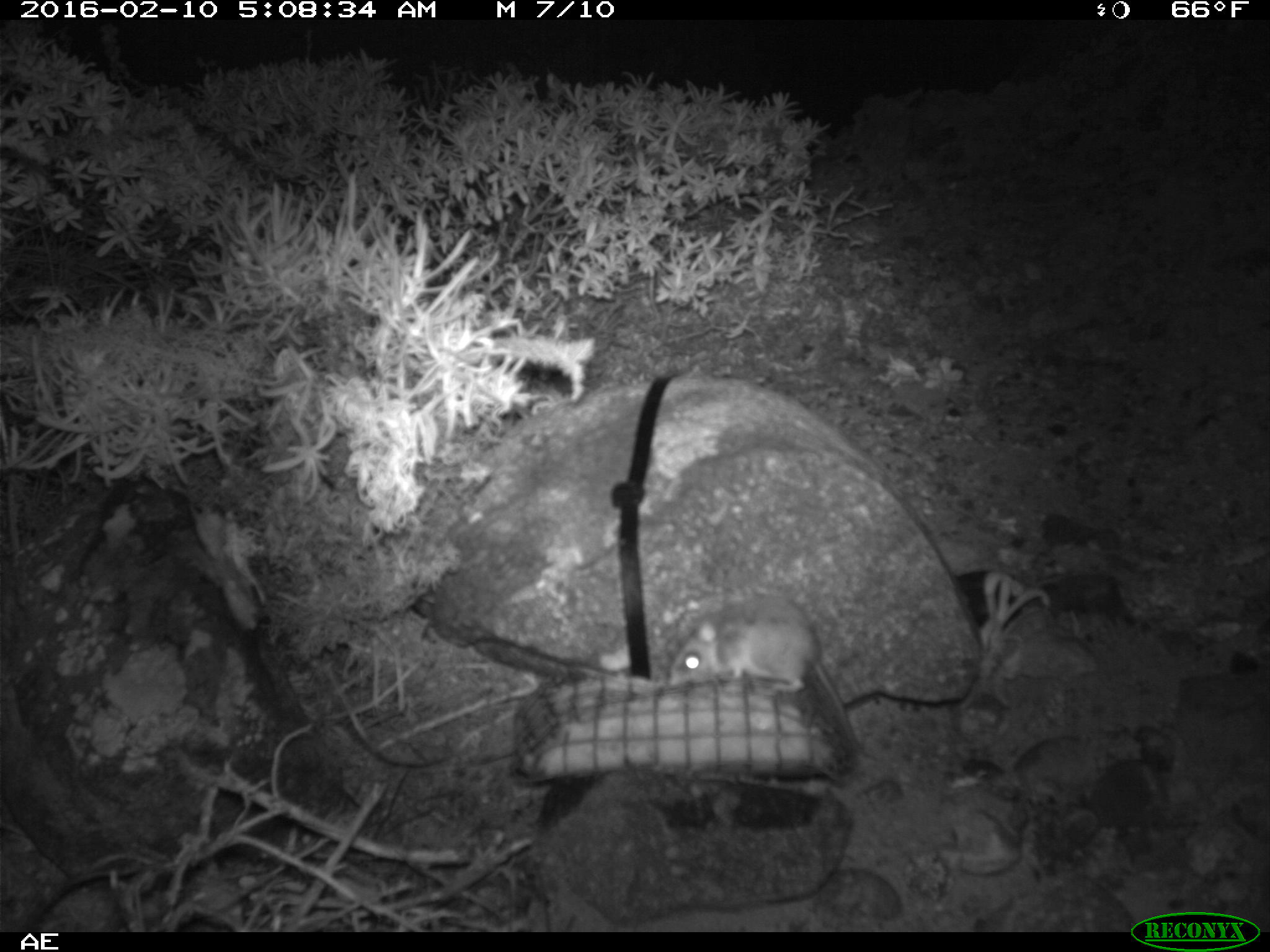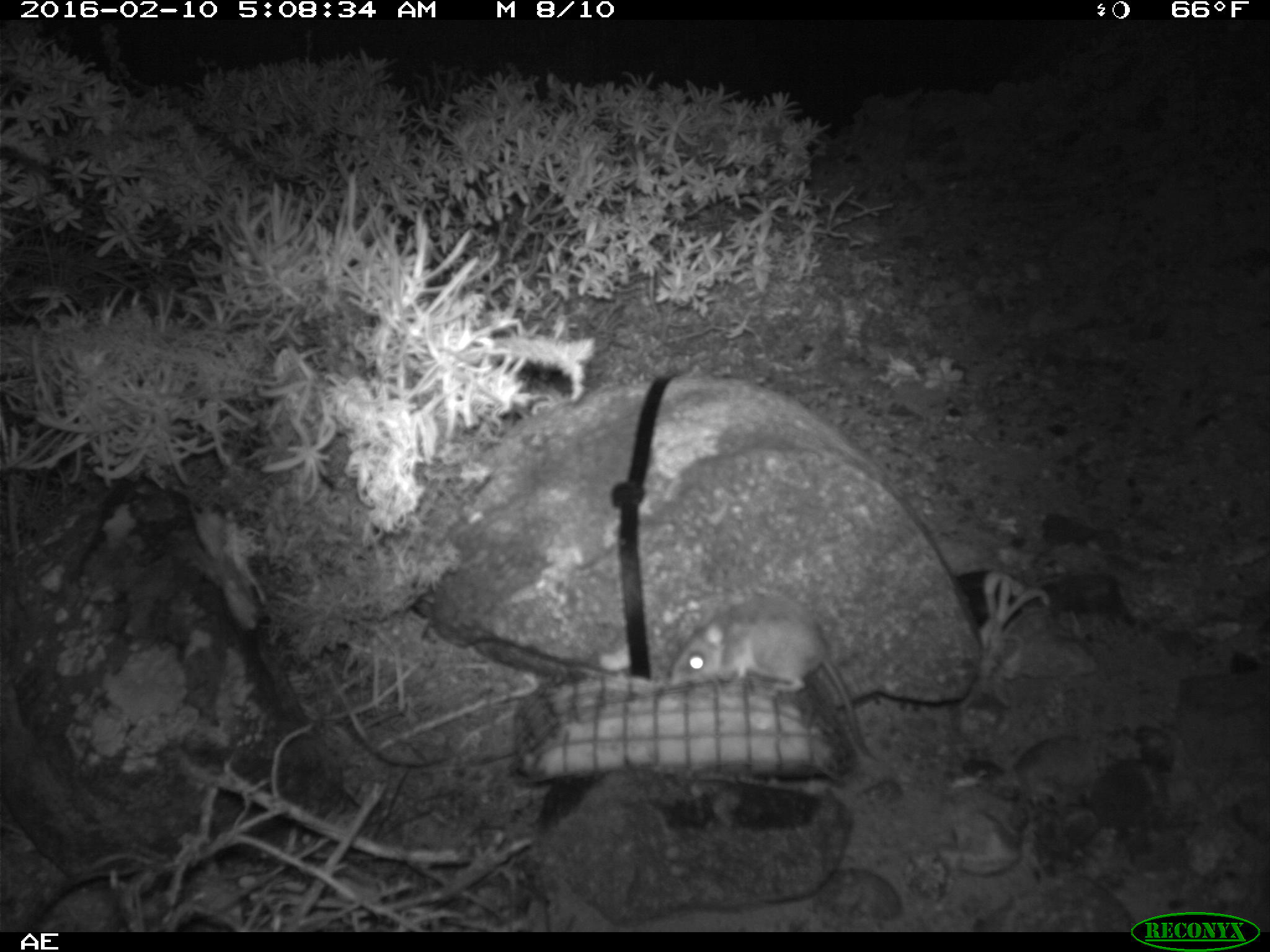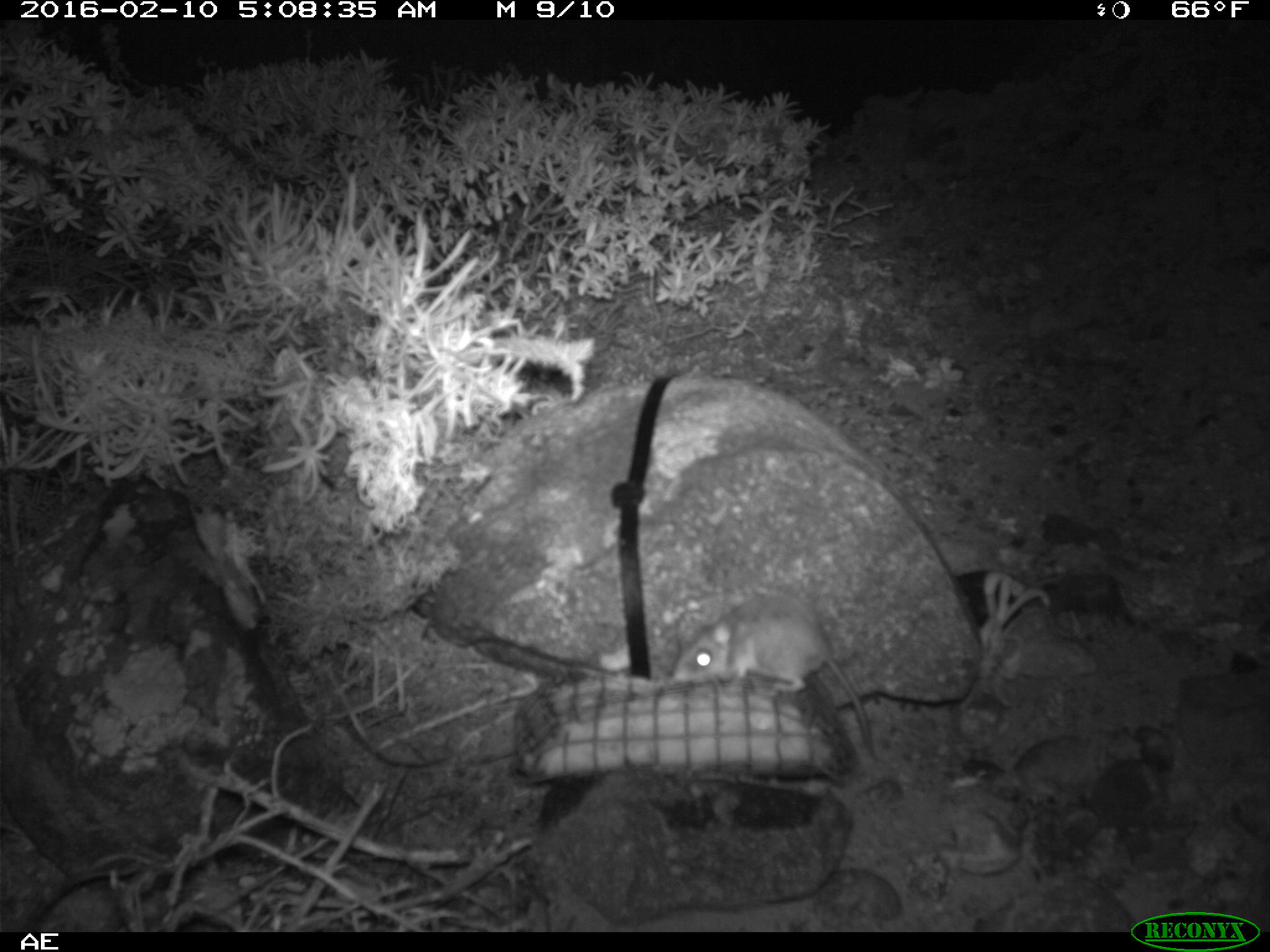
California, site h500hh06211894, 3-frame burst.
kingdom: Animalia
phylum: Chordata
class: Mammalia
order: Rodentia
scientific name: Rodentia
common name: rodent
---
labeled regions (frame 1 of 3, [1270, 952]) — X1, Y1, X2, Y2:
rodent: 670, 593, 863, 754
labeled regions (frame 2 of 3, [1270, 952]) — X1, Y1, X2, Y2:
rodent: 663, 594, 900, 773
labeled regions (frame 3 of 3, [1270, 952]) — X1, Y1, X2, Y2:
rodent: 672, 594, 874, 756